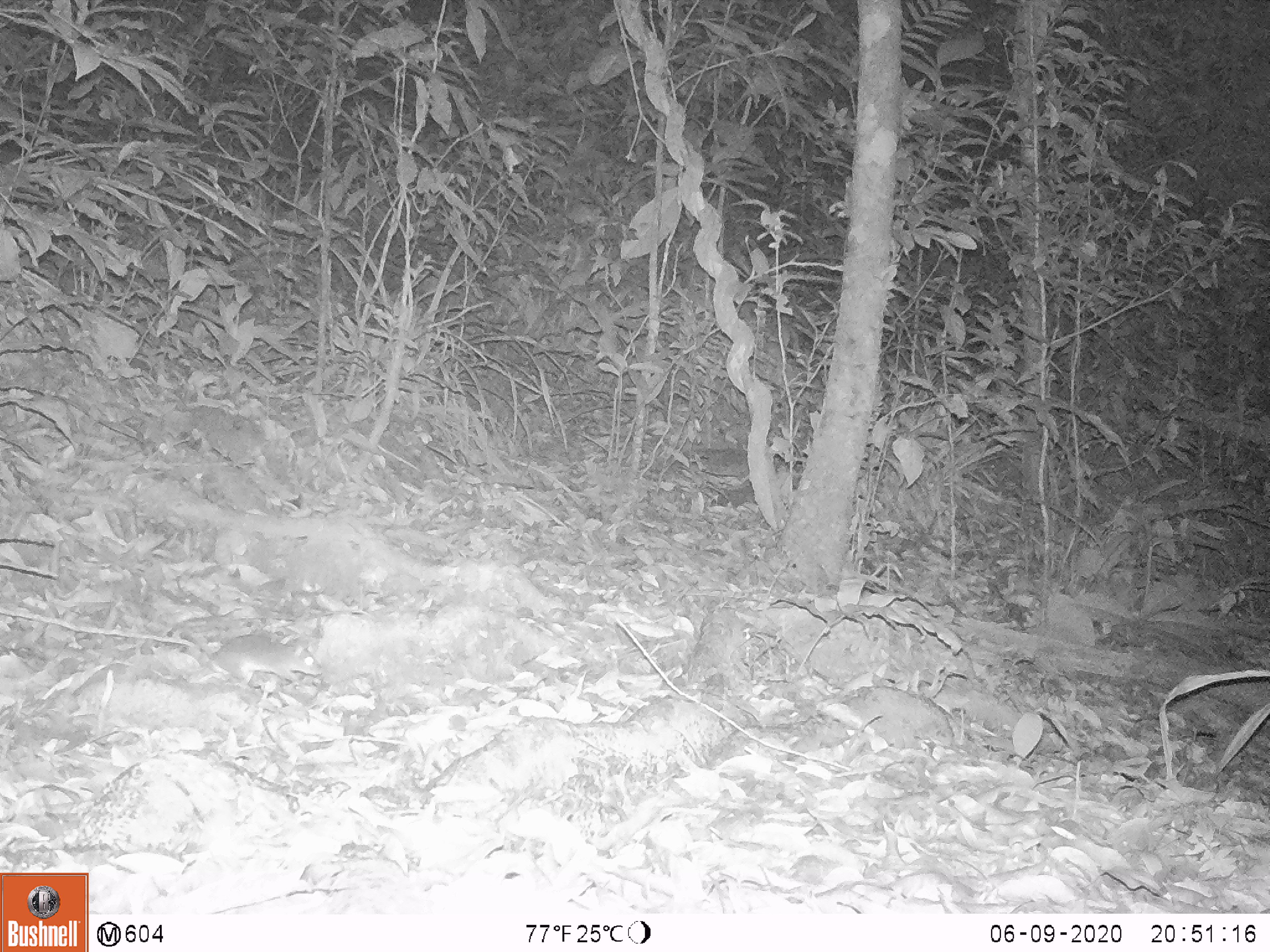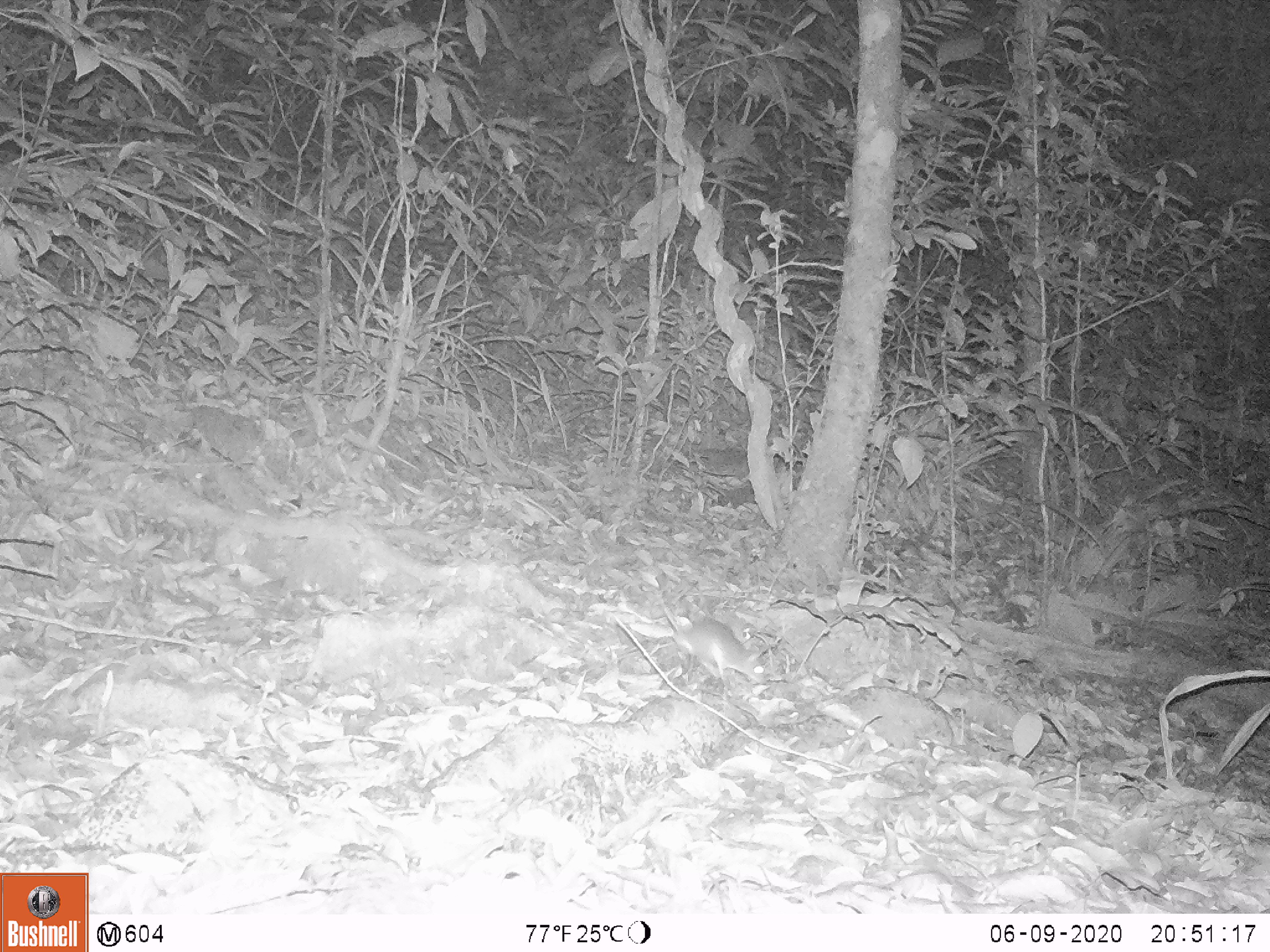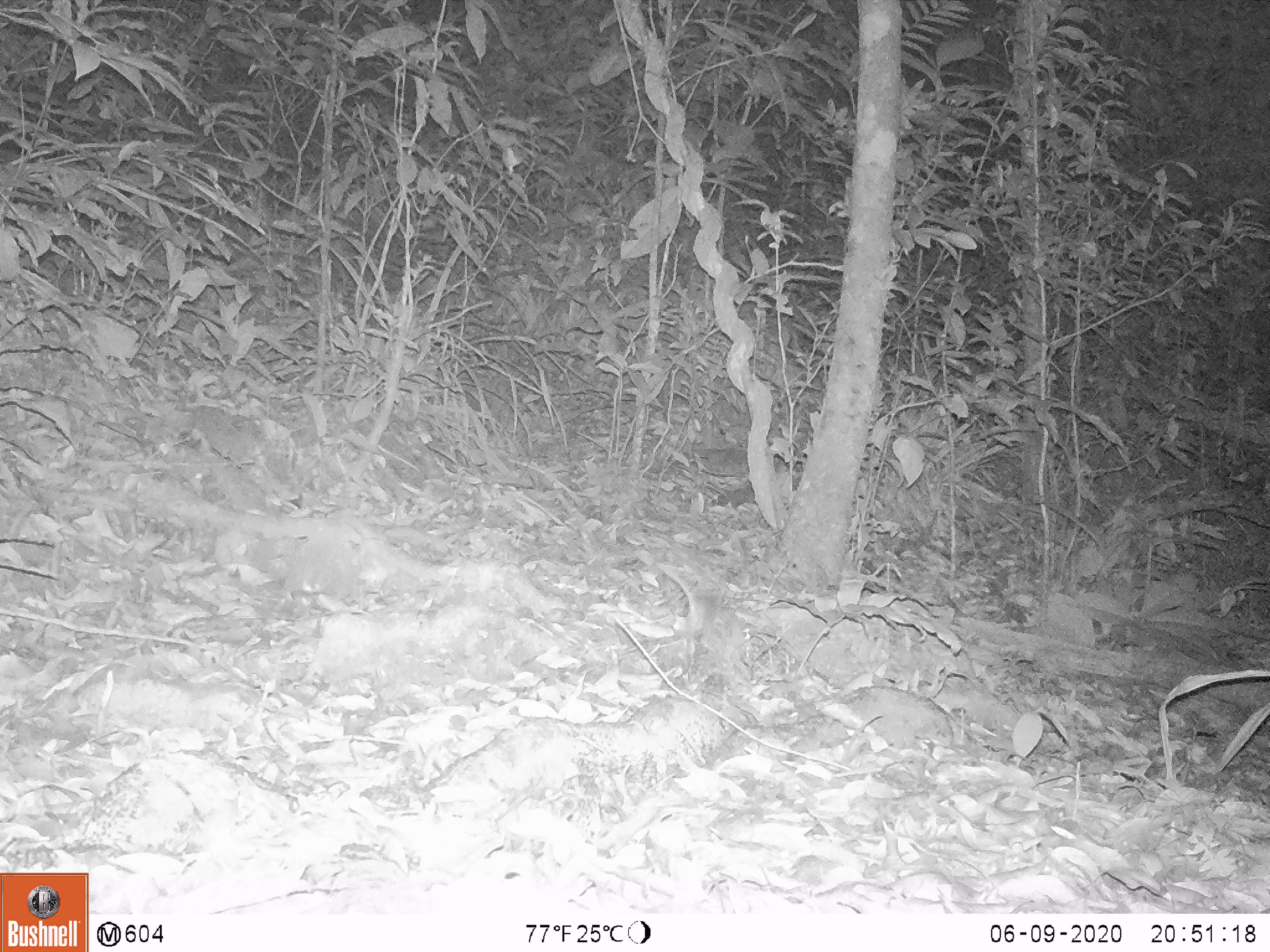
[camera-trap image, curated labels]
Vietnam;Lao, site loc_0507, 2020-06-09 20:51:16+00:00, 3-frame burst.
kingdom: Animalia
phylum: Chordata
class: Mammalia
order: Rodentia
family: Muridae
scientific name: Muridae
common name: old-world mice and rats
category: unidentified murid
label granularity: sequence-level